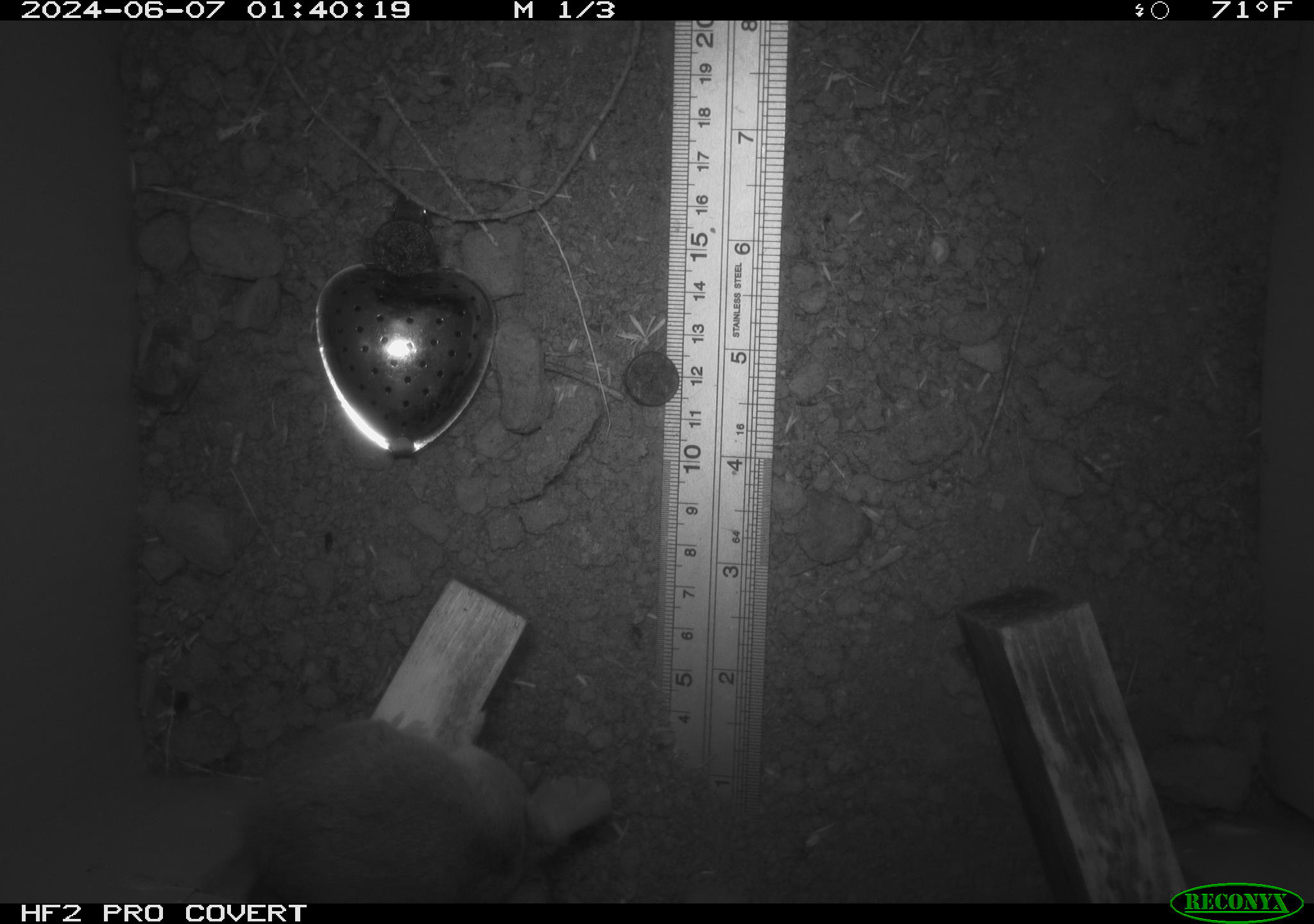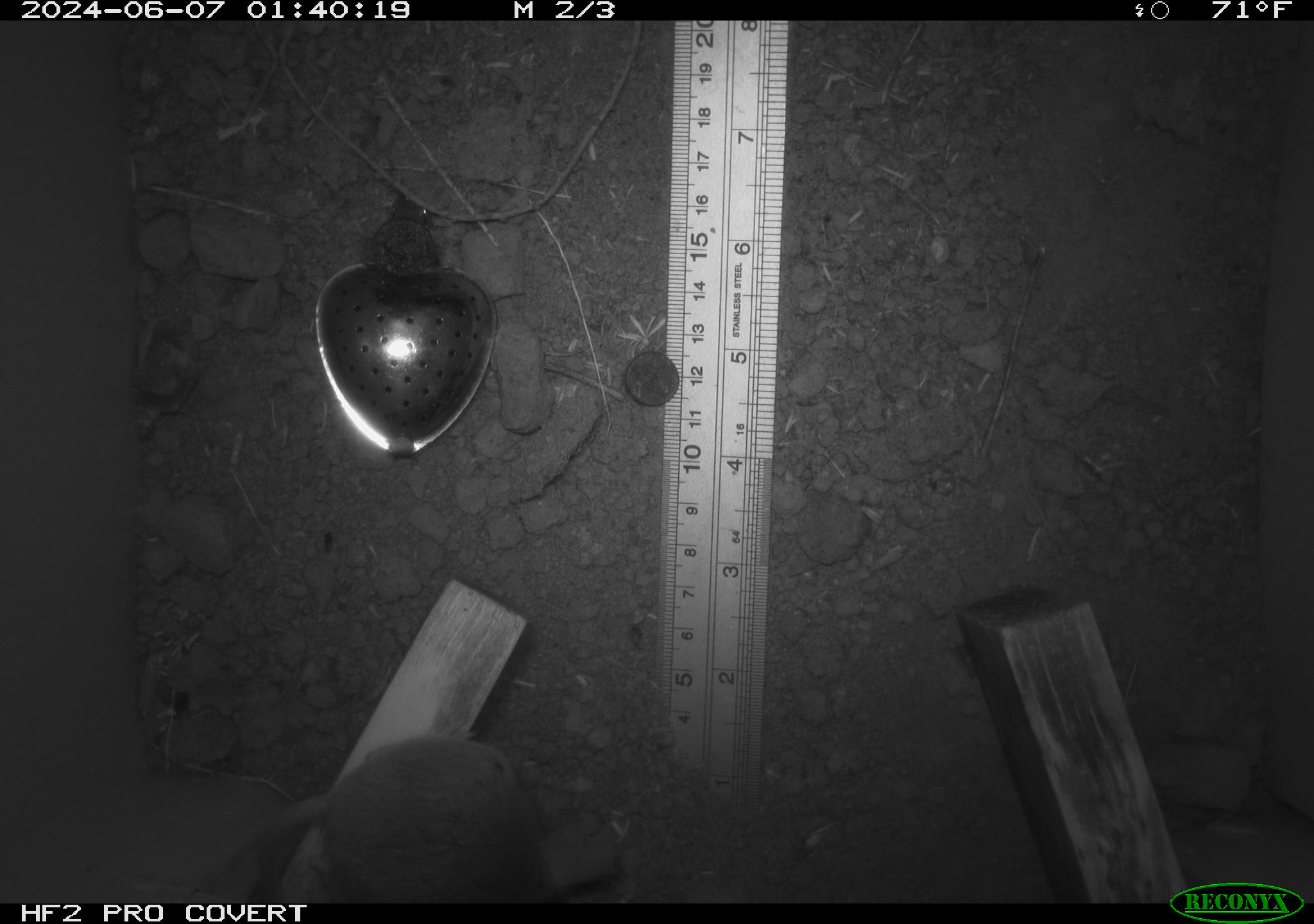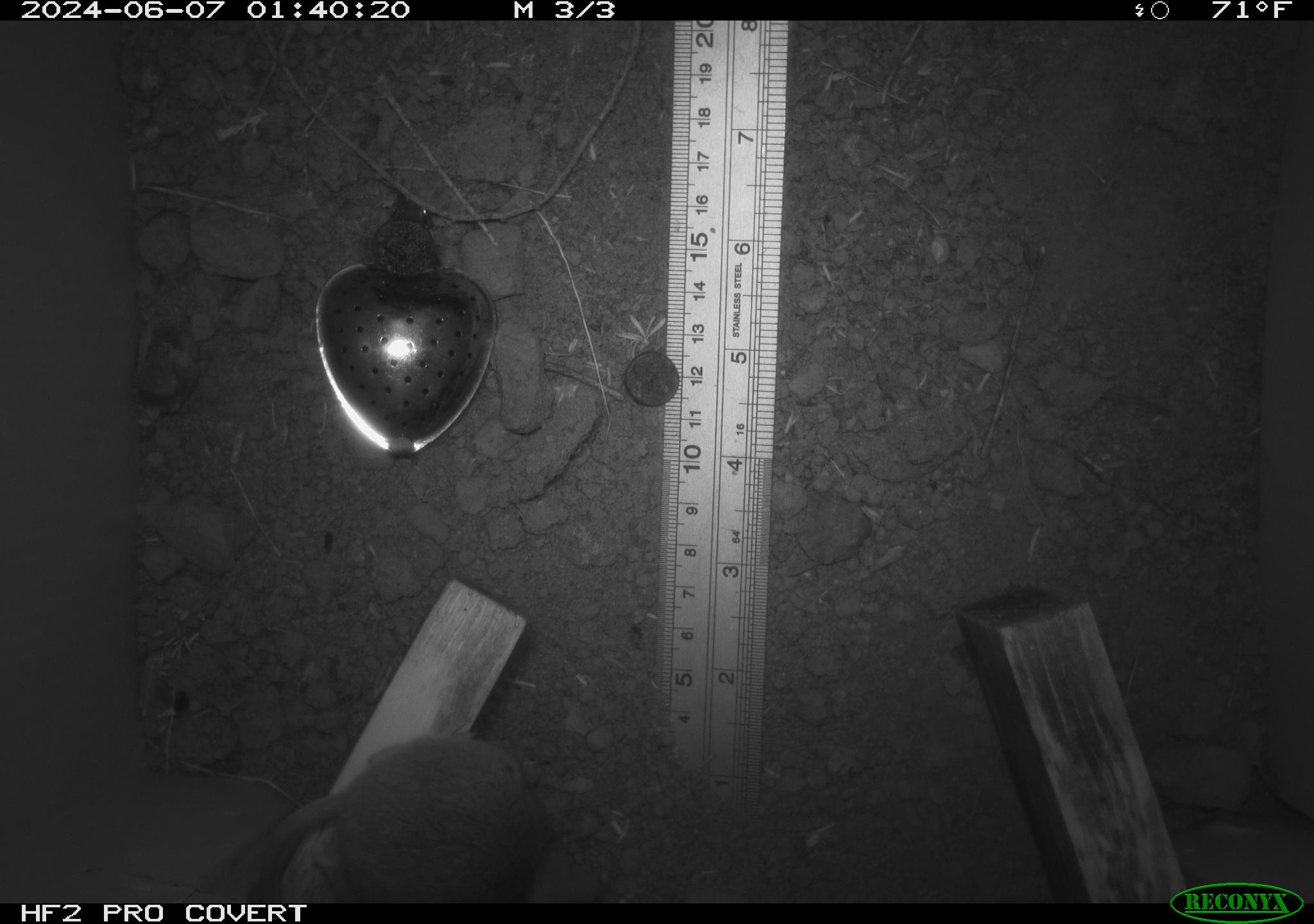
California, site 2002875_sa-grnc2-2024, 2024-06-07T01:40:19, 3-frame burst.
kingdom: Animalia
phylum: Chordata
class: Mammalia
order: Rodentia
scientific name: Rodentia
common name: rodent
Rodent (Rodentia).